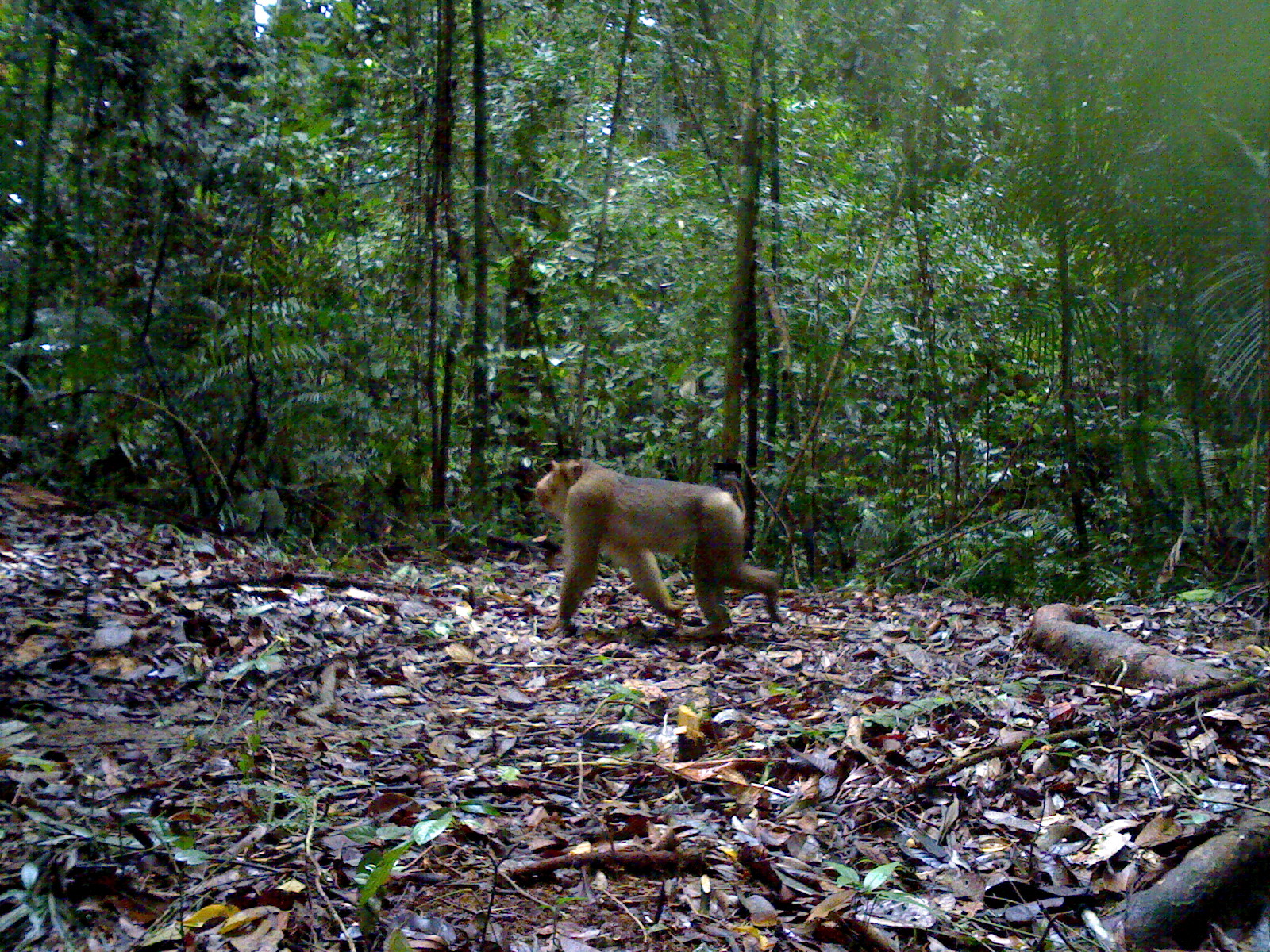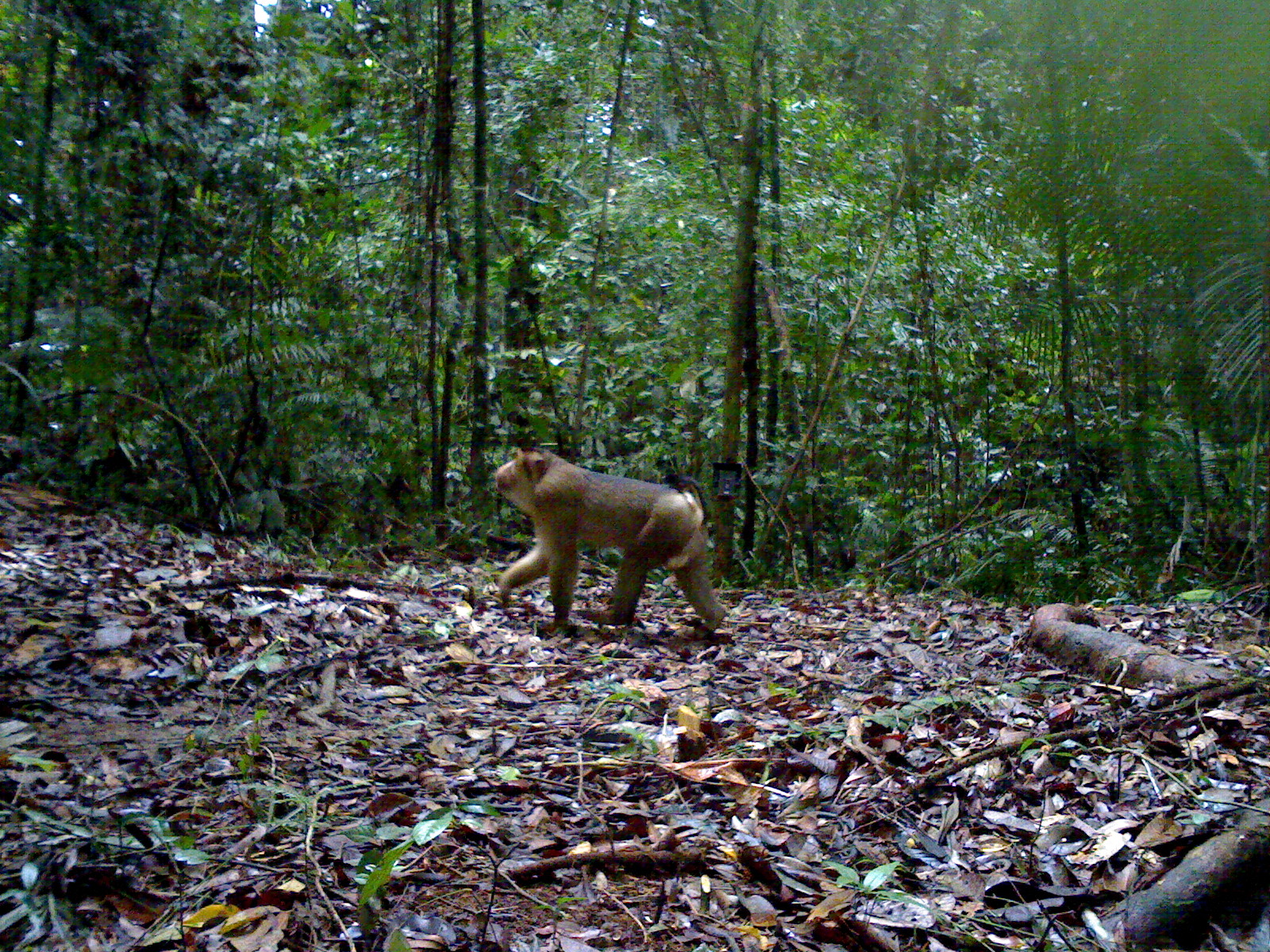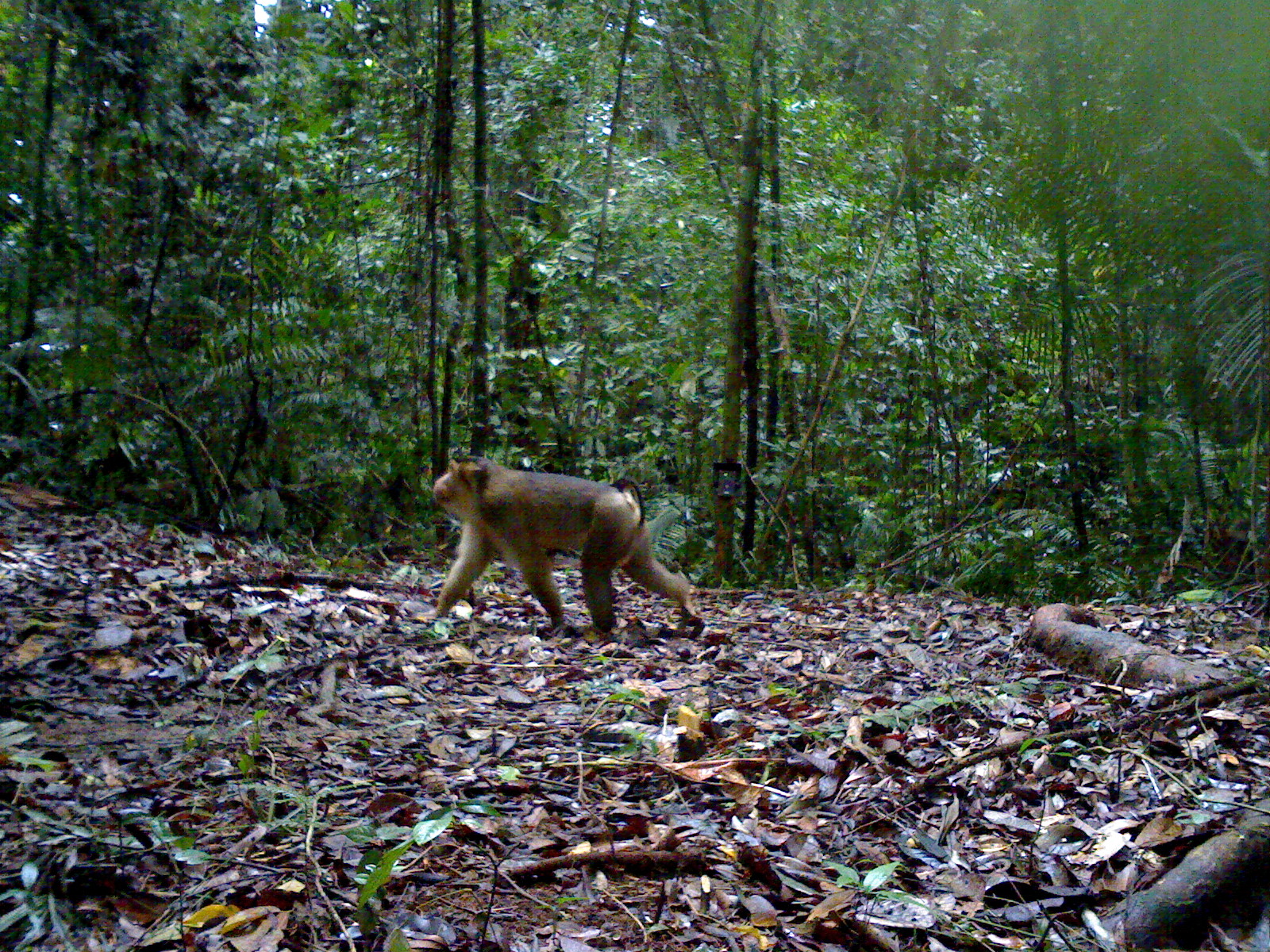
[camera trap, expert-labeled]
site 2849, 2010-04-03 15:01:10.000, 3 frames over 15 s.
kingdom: Animalia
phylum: Chordata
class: Mammalia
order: Primates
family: Cercopithecidae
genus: Macaca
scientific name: Macaca nemestrina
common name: southern pig-tailed macaque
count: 1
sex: male